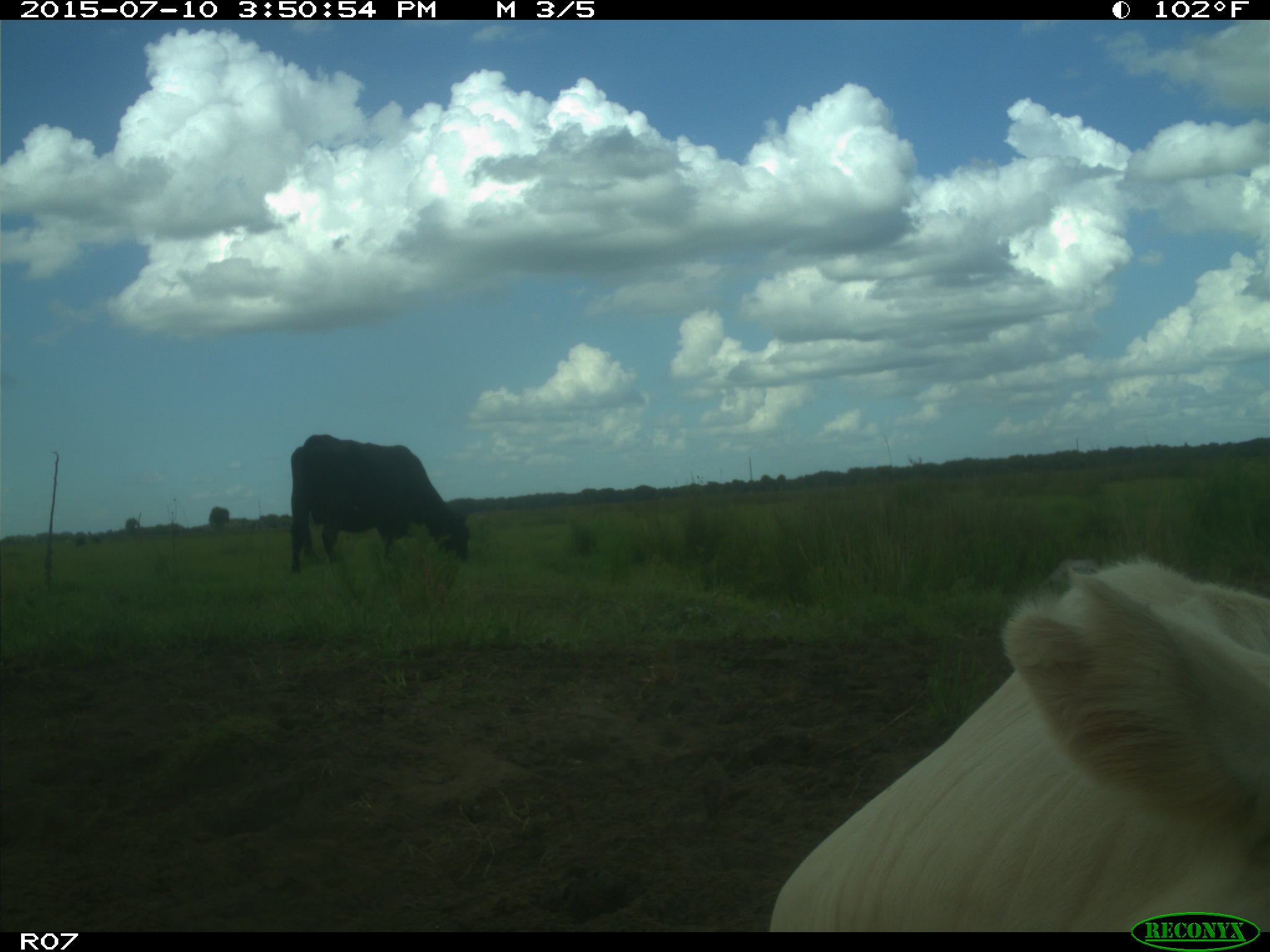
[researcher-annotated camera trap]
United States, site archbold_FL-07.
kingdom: Animalia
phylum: Chordata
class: Mammalia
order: Artiodactyla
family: Bovidae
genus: Bos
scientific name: Bos taurus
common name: domestic cow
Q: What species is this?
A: Bos taurus (domestic cow).